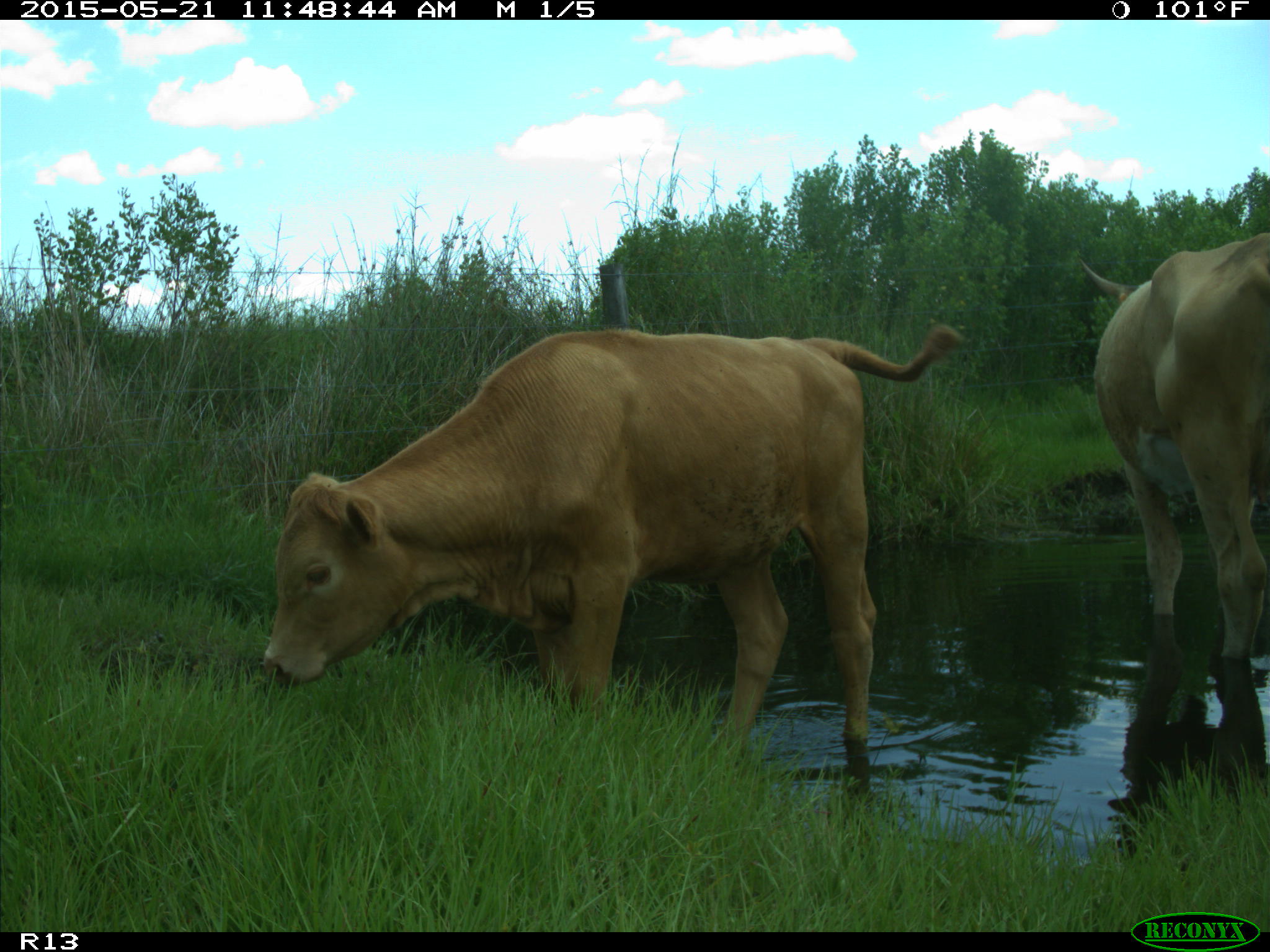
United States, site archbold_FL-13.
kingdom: Animalia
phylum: Chordata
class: Mammalia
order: Artiodactyla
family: Bovidae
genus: Bos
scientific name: Bos taurus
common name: domestic cow